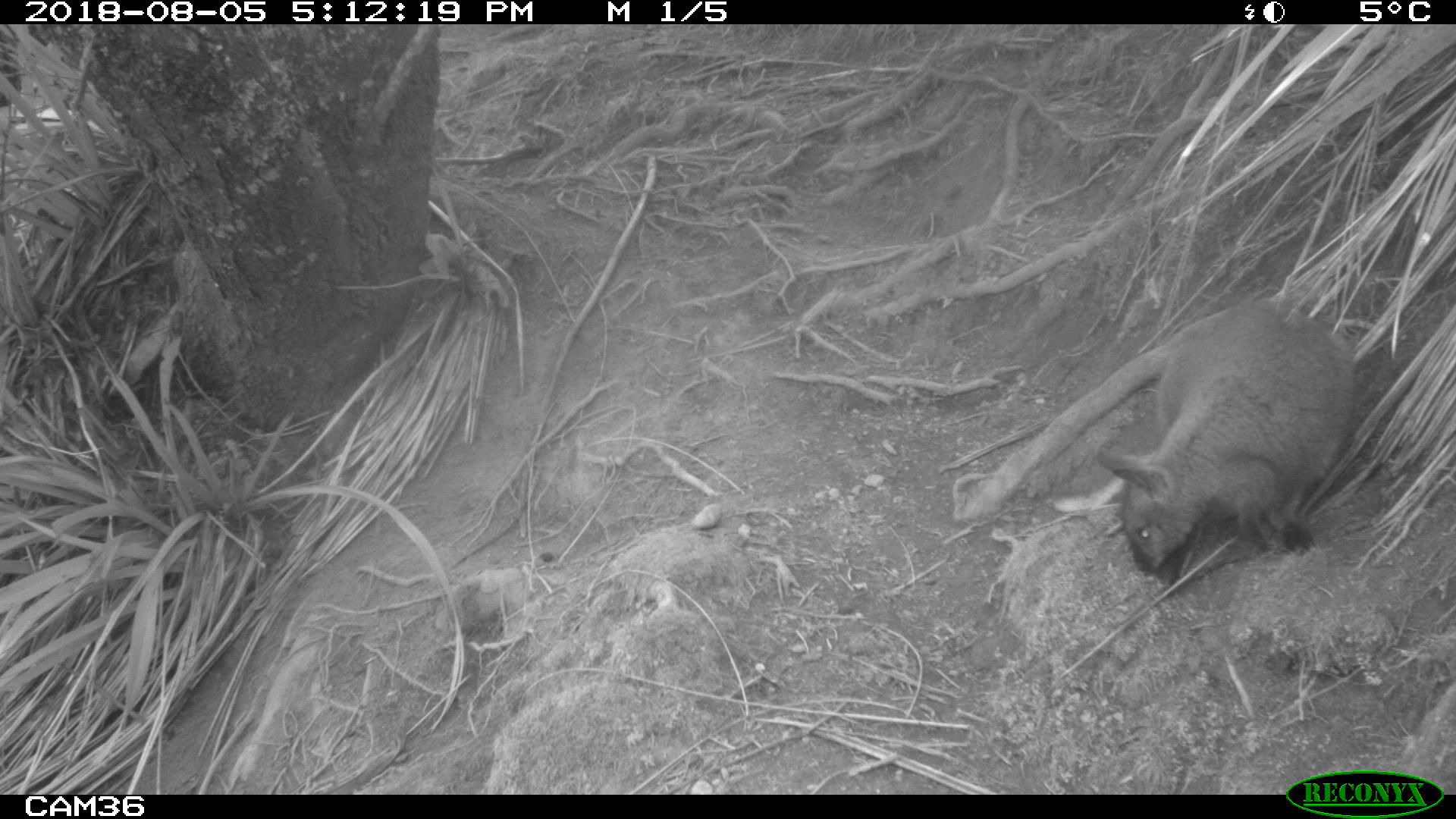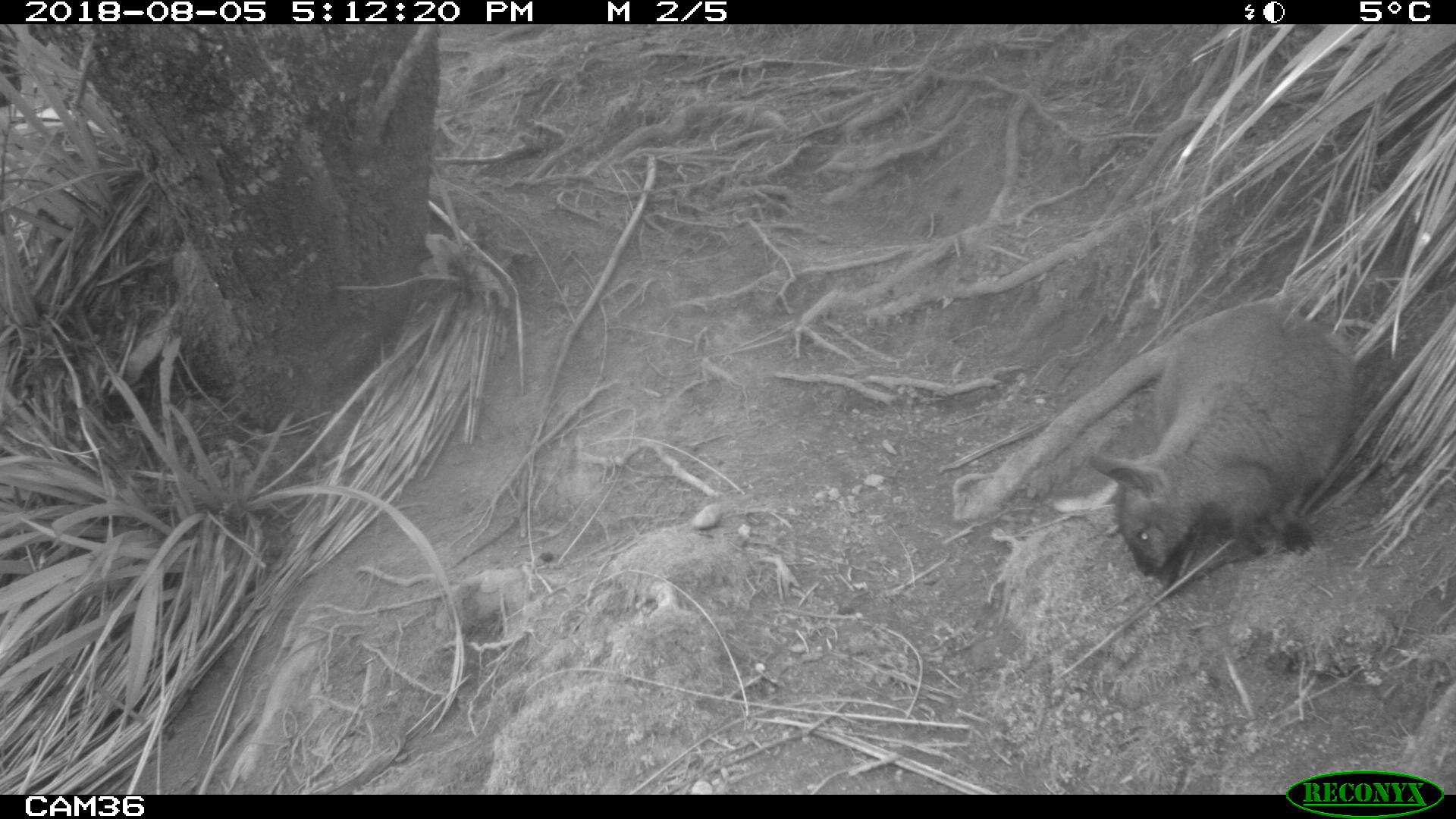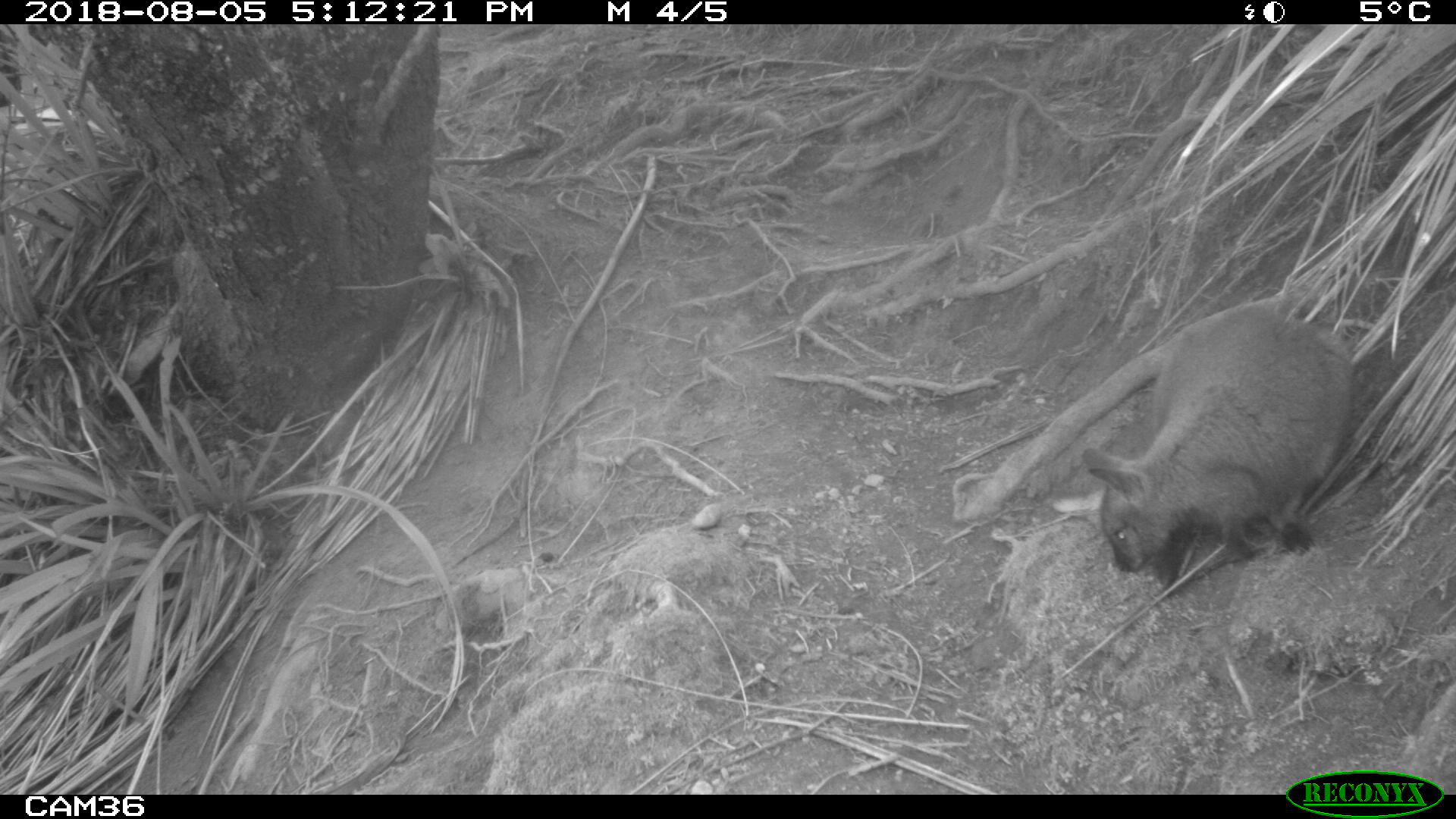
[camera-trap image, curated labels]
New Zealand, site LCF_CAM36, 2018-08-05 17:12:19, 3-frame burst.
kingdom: Animalia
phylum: Chordata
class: Mammalia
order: Diprotodontia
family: Macropodidae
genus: Notamacropus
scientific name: Notamacropus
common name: wallaby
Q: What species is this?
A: Wallaby (Notamacropus).